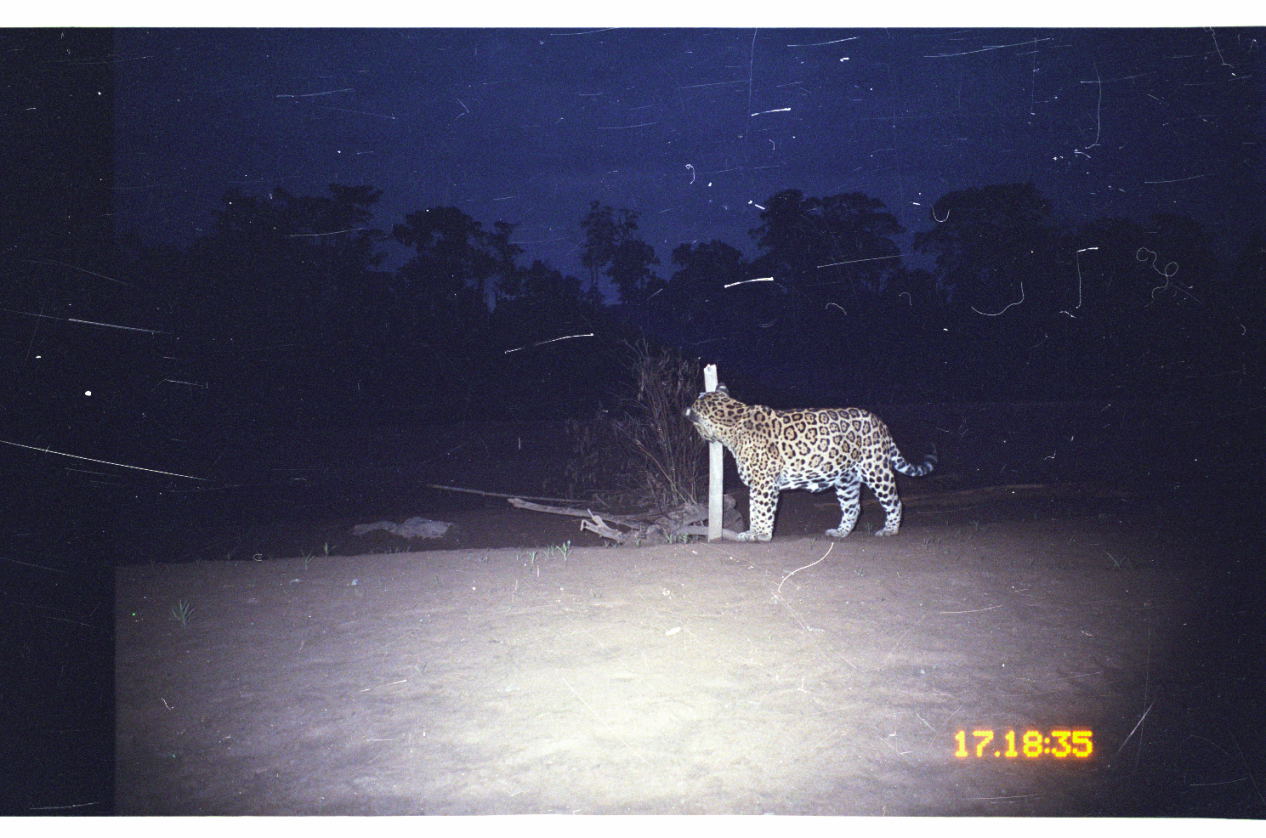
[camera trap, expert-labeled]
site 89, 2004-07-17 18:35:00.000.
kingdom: Animalia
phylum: Chordata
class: Mammalia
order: Carnivora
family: Felidae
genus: Panthera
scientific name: Panthera onca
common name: jaguar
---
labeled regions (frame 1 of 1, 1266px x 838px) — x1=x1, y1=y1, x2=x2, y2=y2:
panthera onca: x1=676, y1=381, x2=940, y2=543